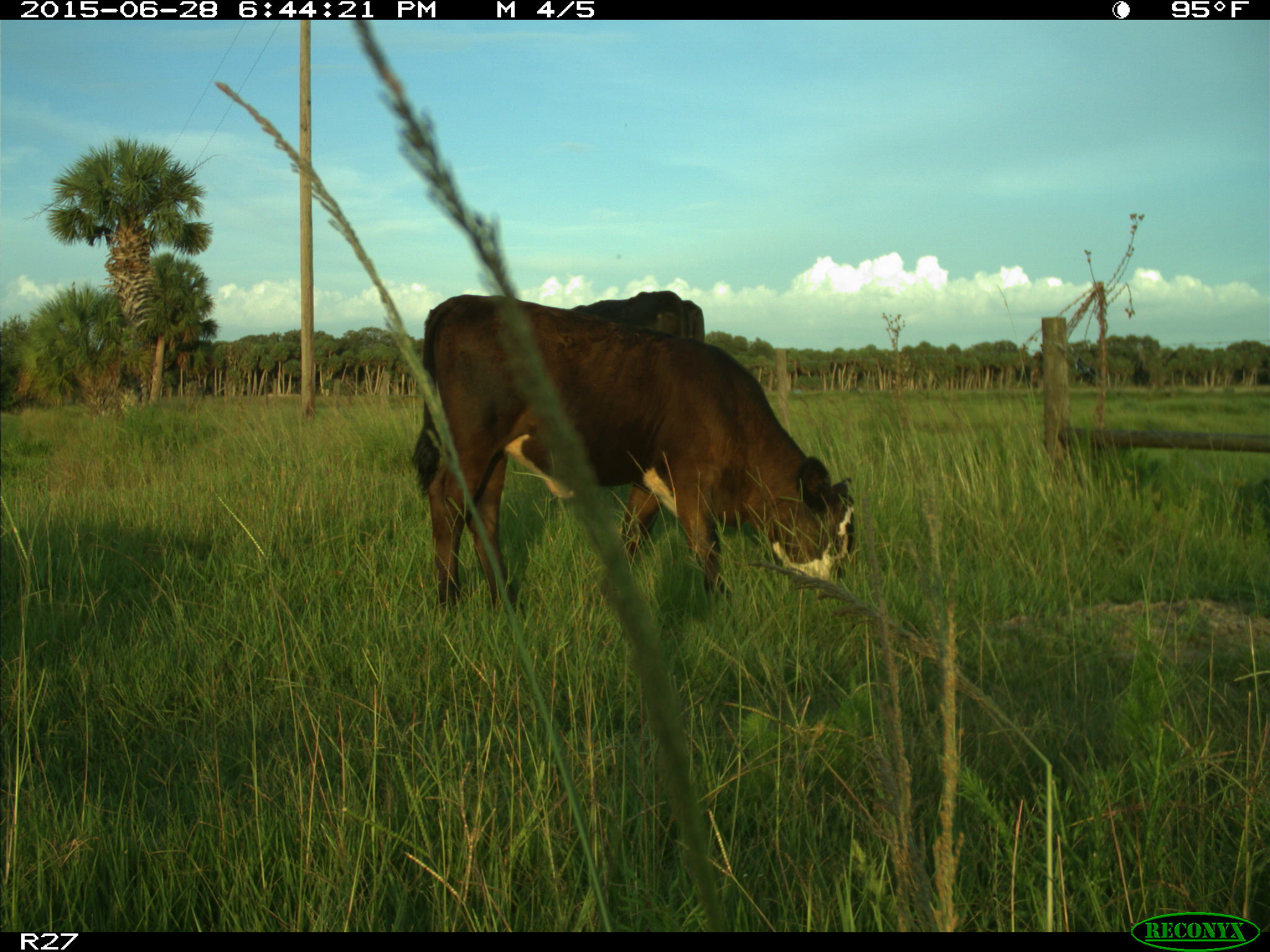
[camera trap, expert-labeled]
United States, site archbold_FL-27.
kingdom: Animalia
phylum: Chordata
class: Mammalia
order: Artiodactyla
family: Bovidae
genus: Bos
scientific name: Bos taurus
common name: domestic cow